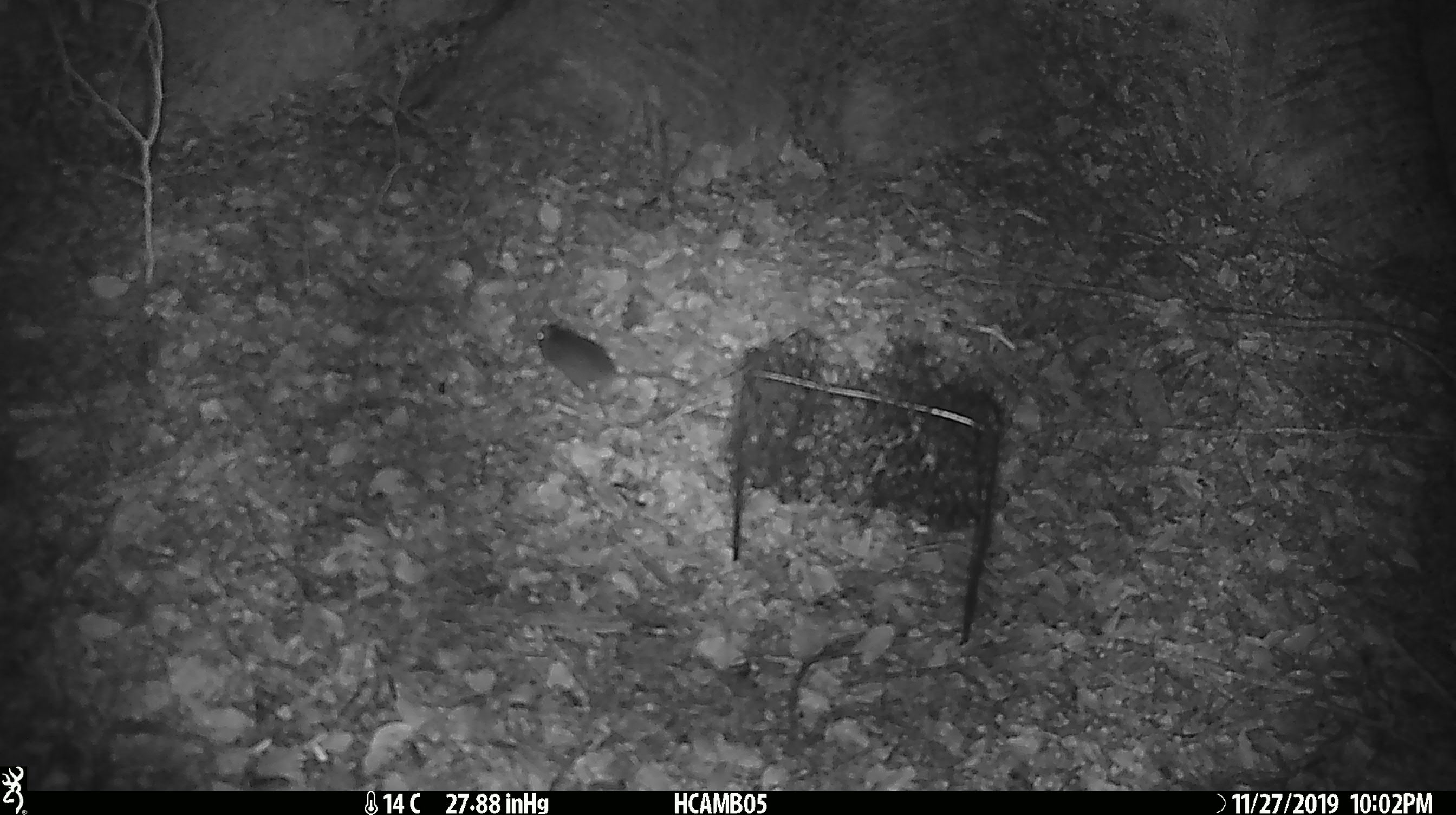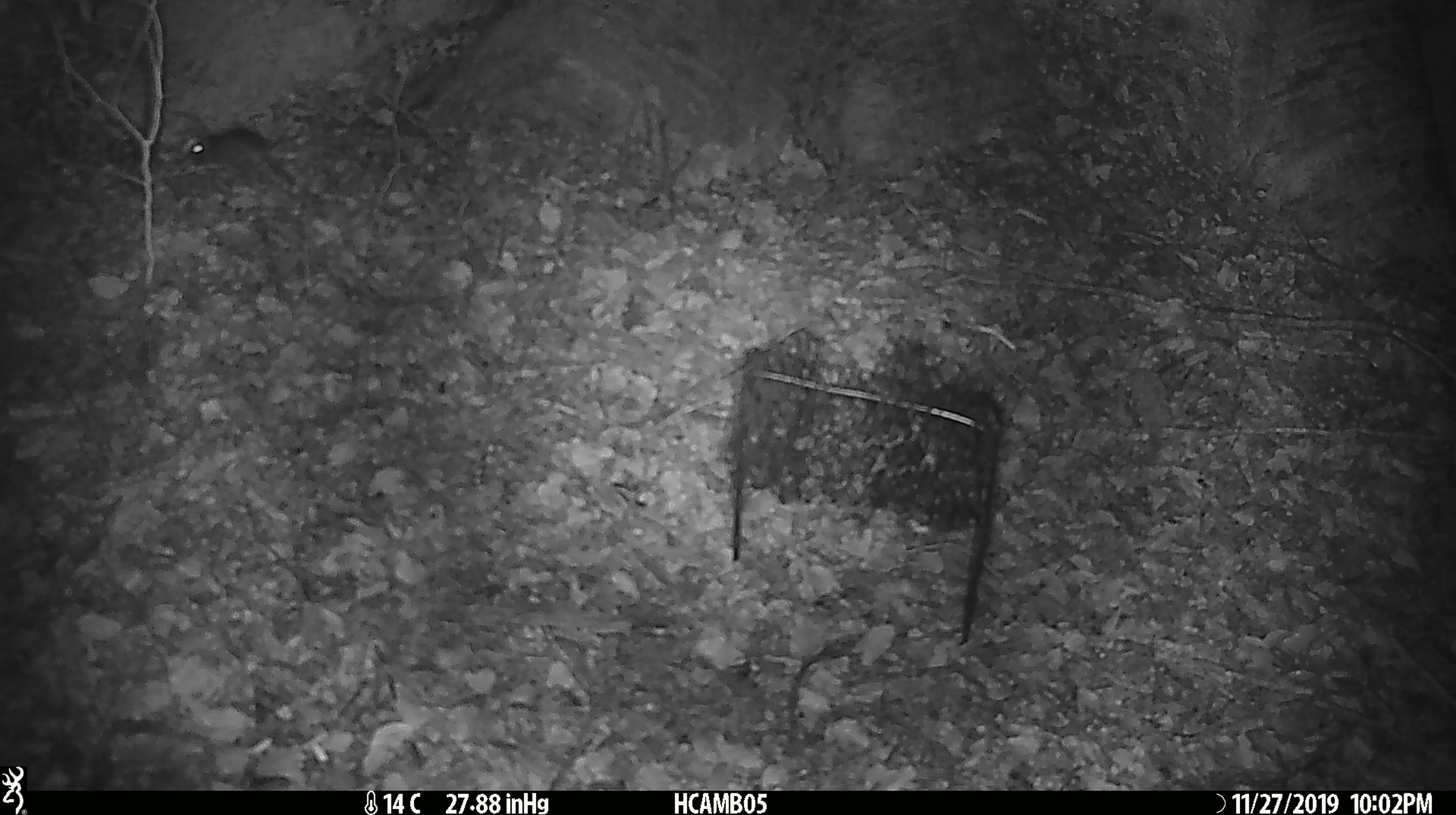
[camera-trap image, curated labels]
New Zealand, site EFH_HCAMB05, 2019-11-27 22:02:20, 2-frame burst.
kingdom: Animalia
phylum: Chordata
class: Mammalia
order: Rodentia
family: Muridae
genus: Mus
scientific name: Mus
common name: mouse